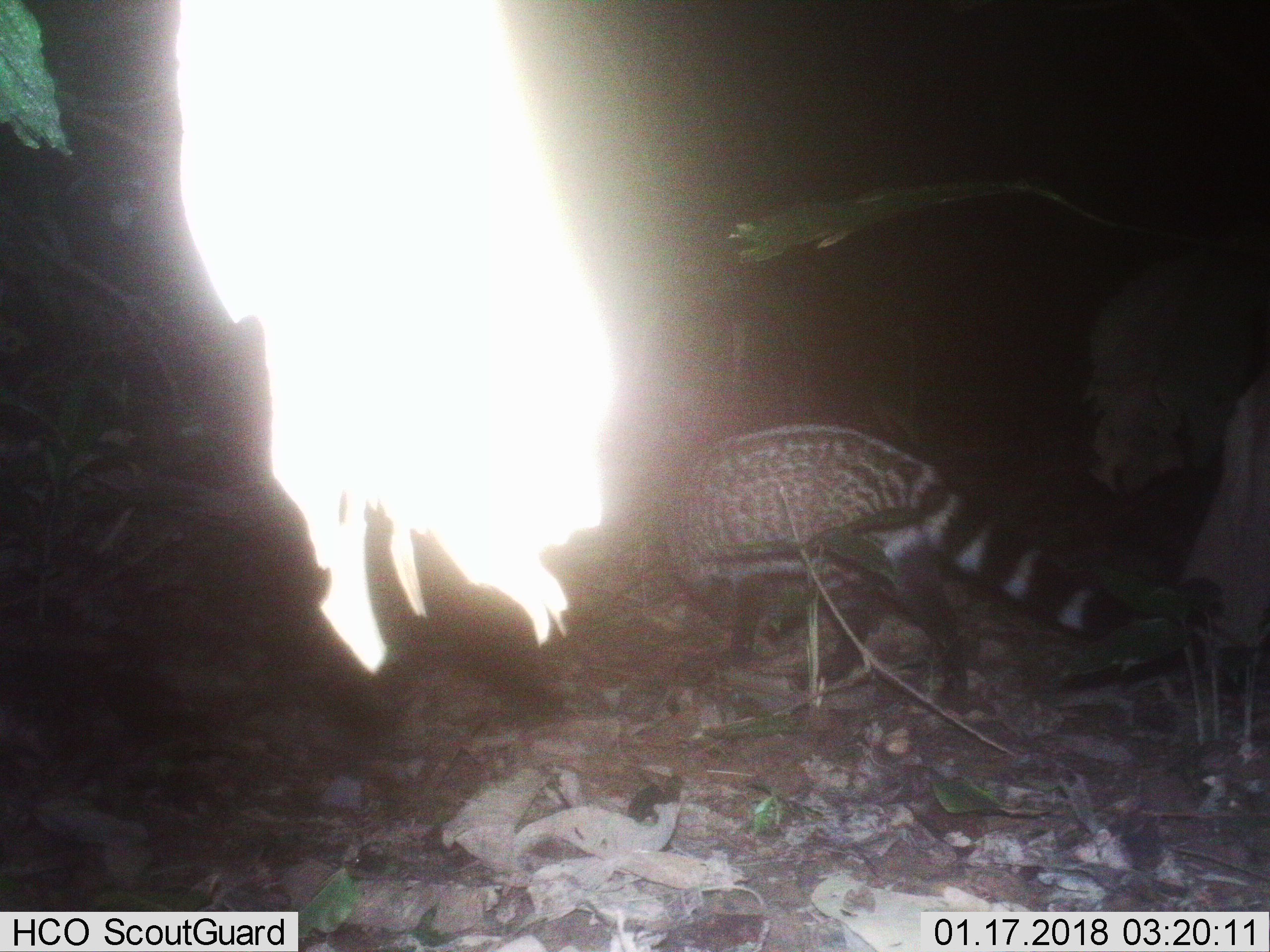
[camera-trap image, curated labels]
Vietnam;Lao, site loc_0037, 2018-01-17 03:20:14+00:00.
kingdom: Animalia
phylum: Chordata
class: Mammalia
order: Carnivora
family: Viverridae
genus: Viverra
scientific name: Viverra zibetha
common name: large indian civet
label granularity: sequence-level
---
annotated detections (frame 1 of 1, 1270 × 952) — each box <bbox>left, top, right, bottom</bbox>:
large indian civet: <bbox>662, 424, 1204, 715</bbox>